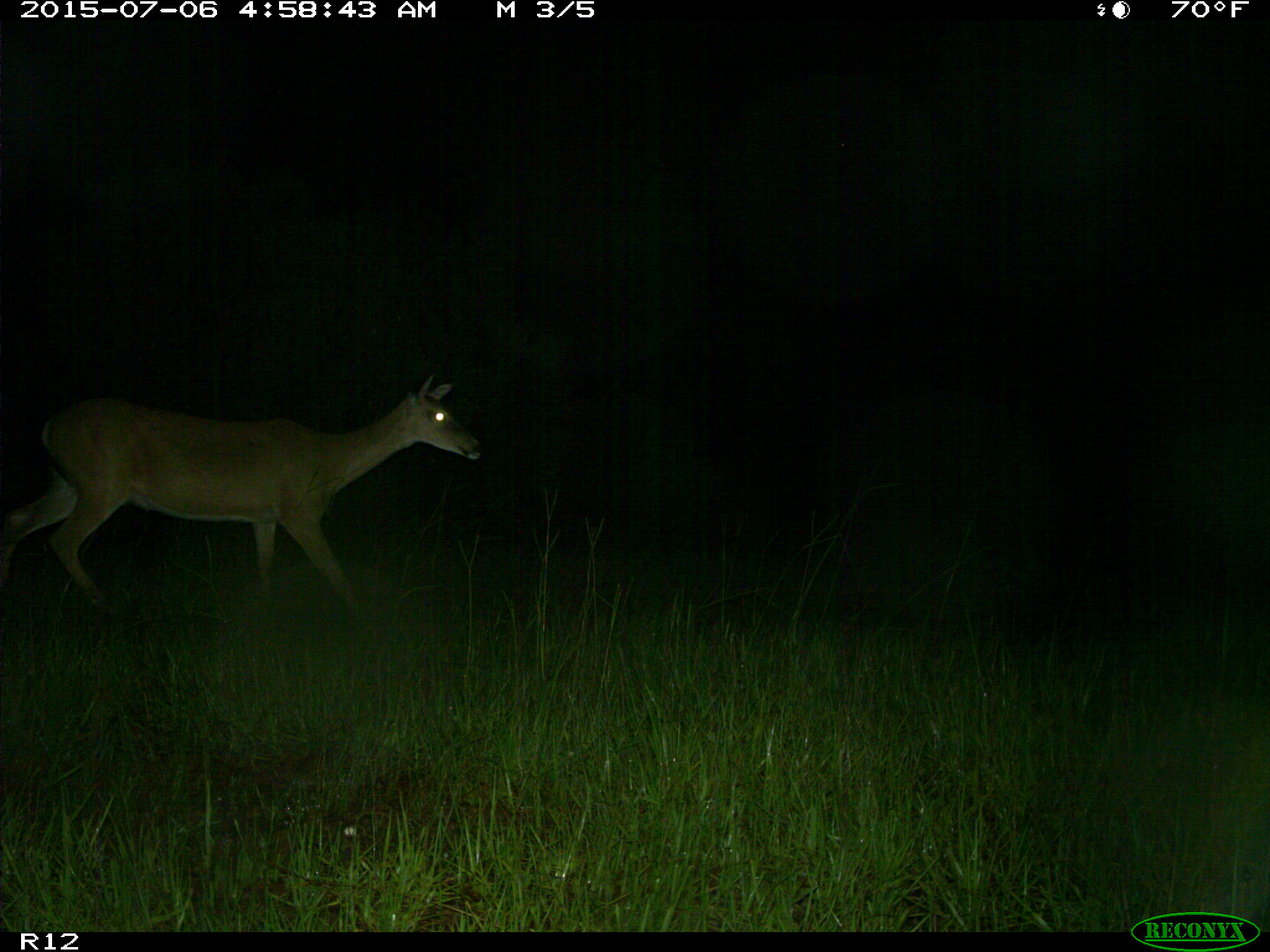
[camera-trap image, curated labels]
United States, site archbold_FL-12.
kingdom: Animalia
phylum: Chordata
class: Mammalia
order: Artiodactyla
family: Cervidae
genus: Odocoileus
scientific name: Odocoileus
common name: deer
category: unidentified deer